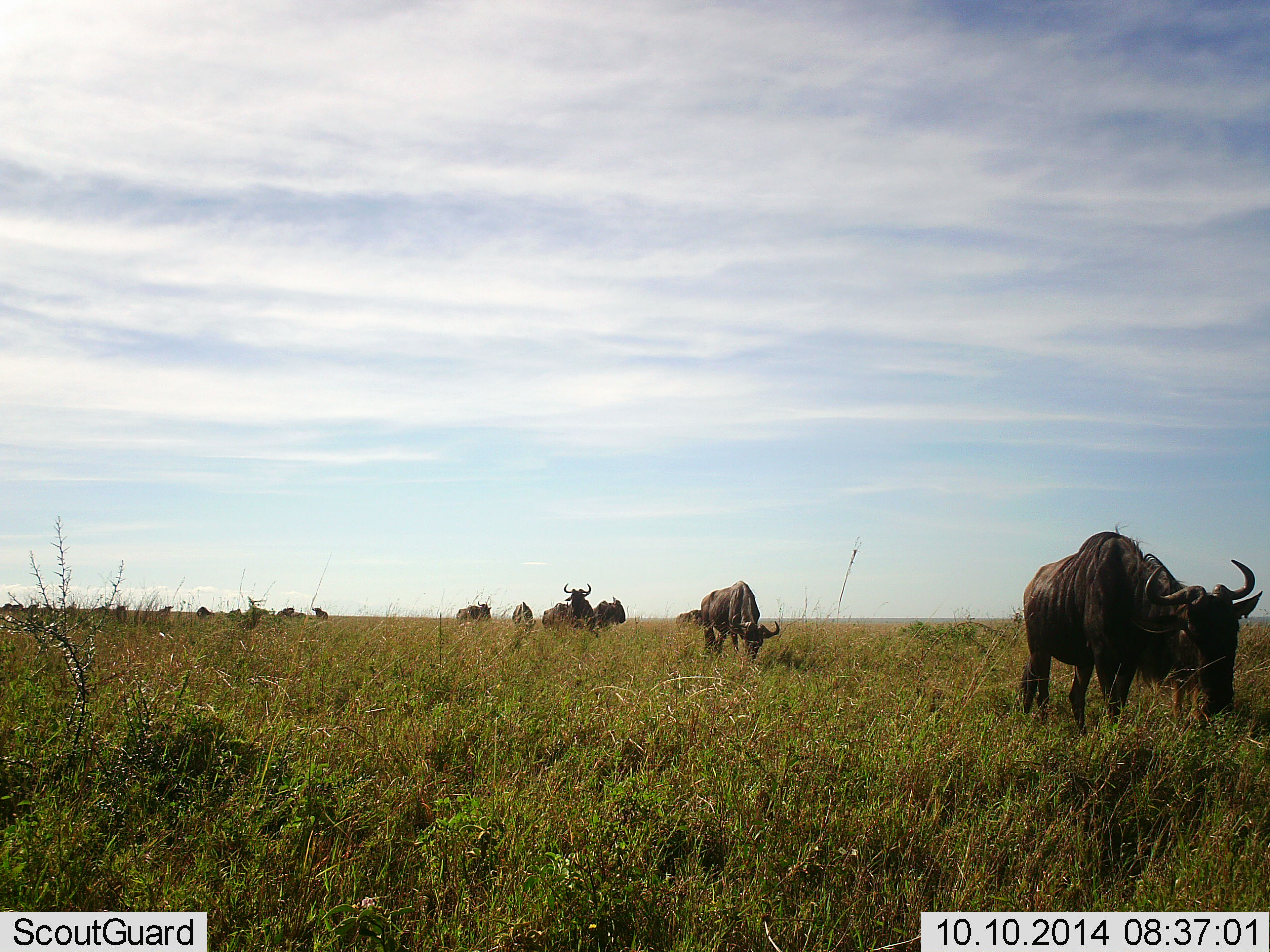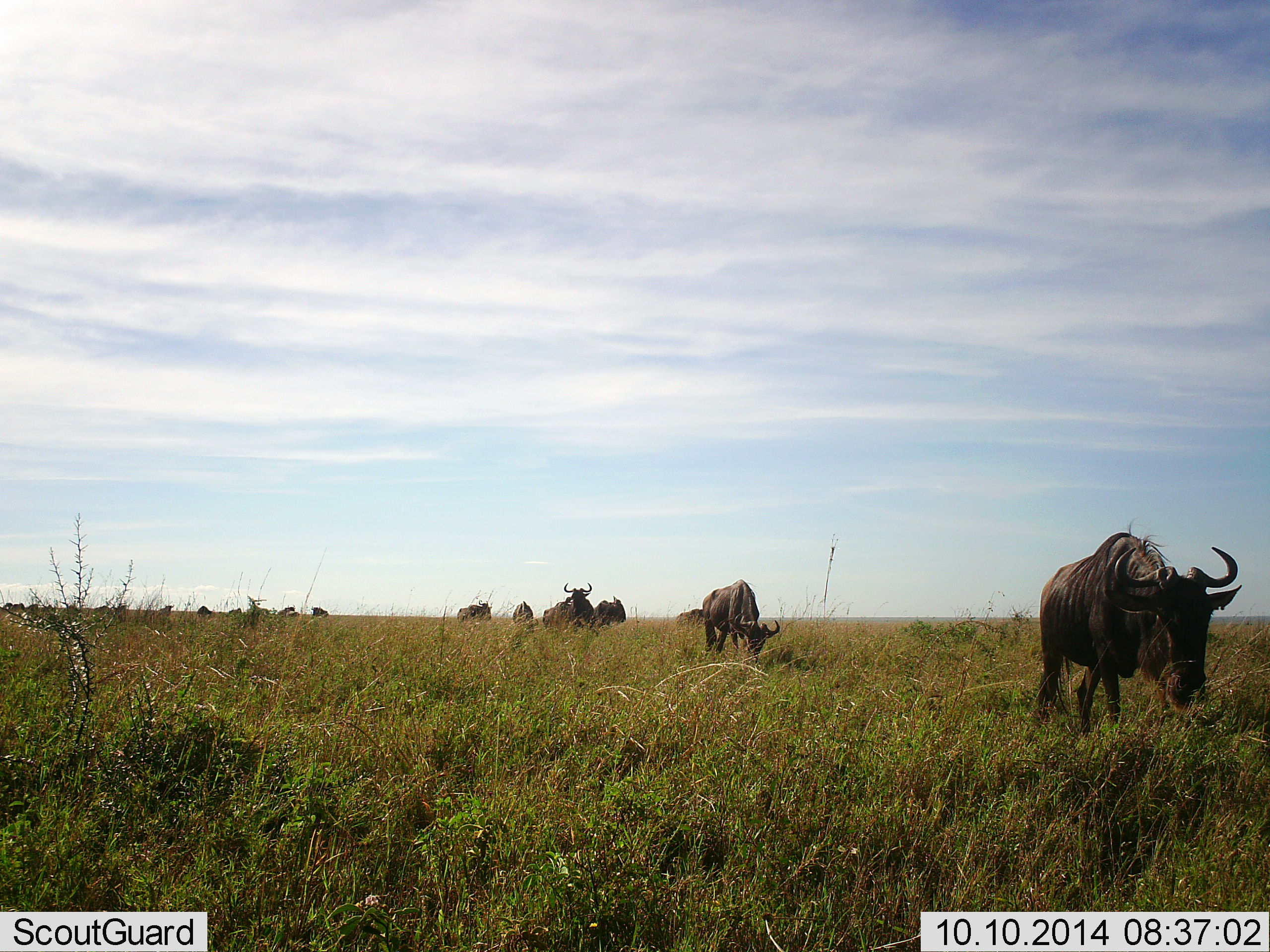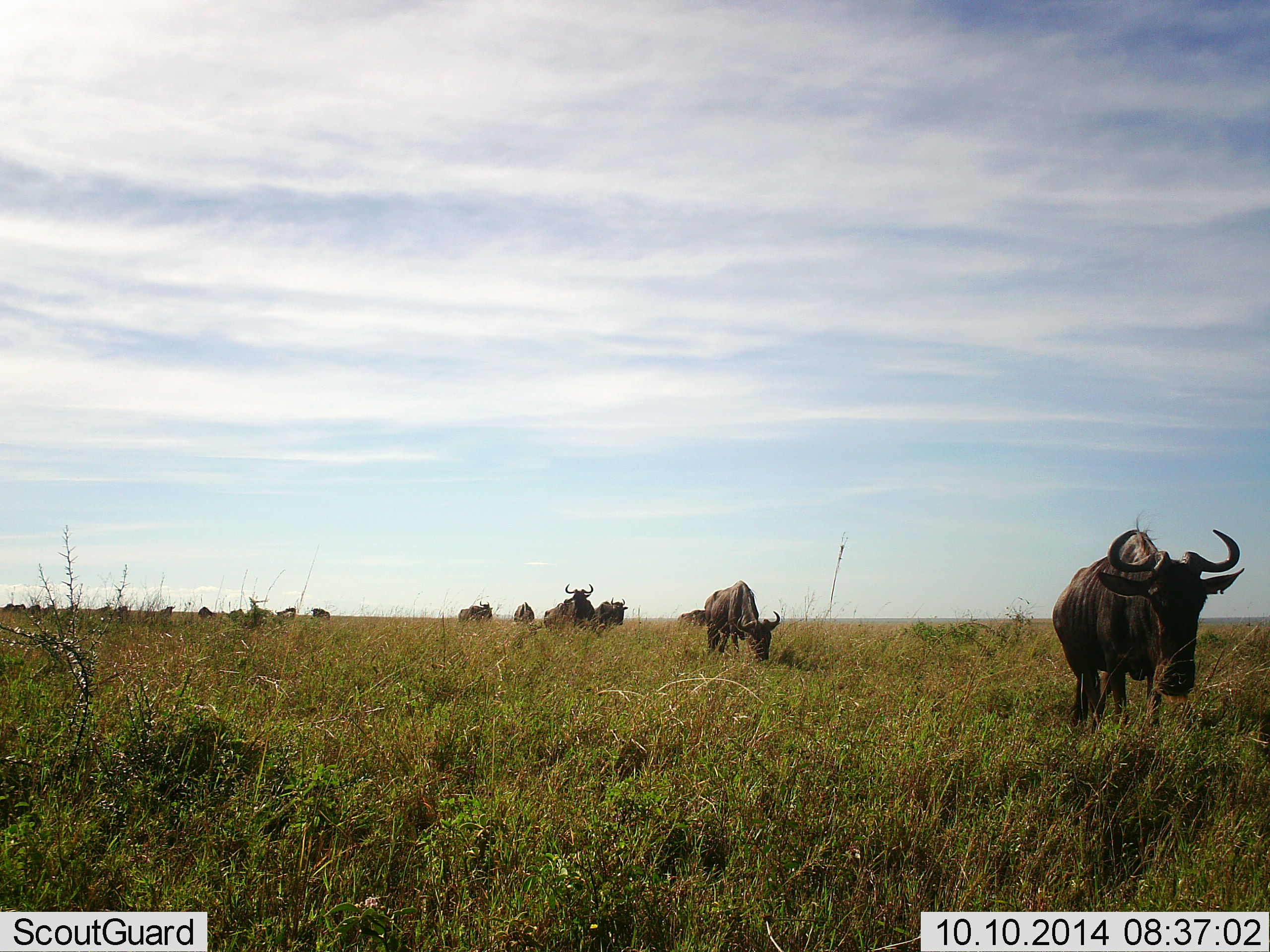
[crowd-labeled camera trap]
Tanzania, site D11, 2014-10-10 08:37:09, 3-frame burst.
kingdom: Animalia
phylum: Chordata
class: Mammalia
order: Artiodactyla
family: Bovidae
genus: Connochaetes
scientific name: Connochaetes taurinus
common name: blue wildebeest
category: wildebeest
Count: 11-50.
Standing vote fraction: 20%.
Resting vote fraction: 10%.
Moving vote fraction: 90%.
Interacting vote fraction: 10%.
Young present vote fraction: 0%.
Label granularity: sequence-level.